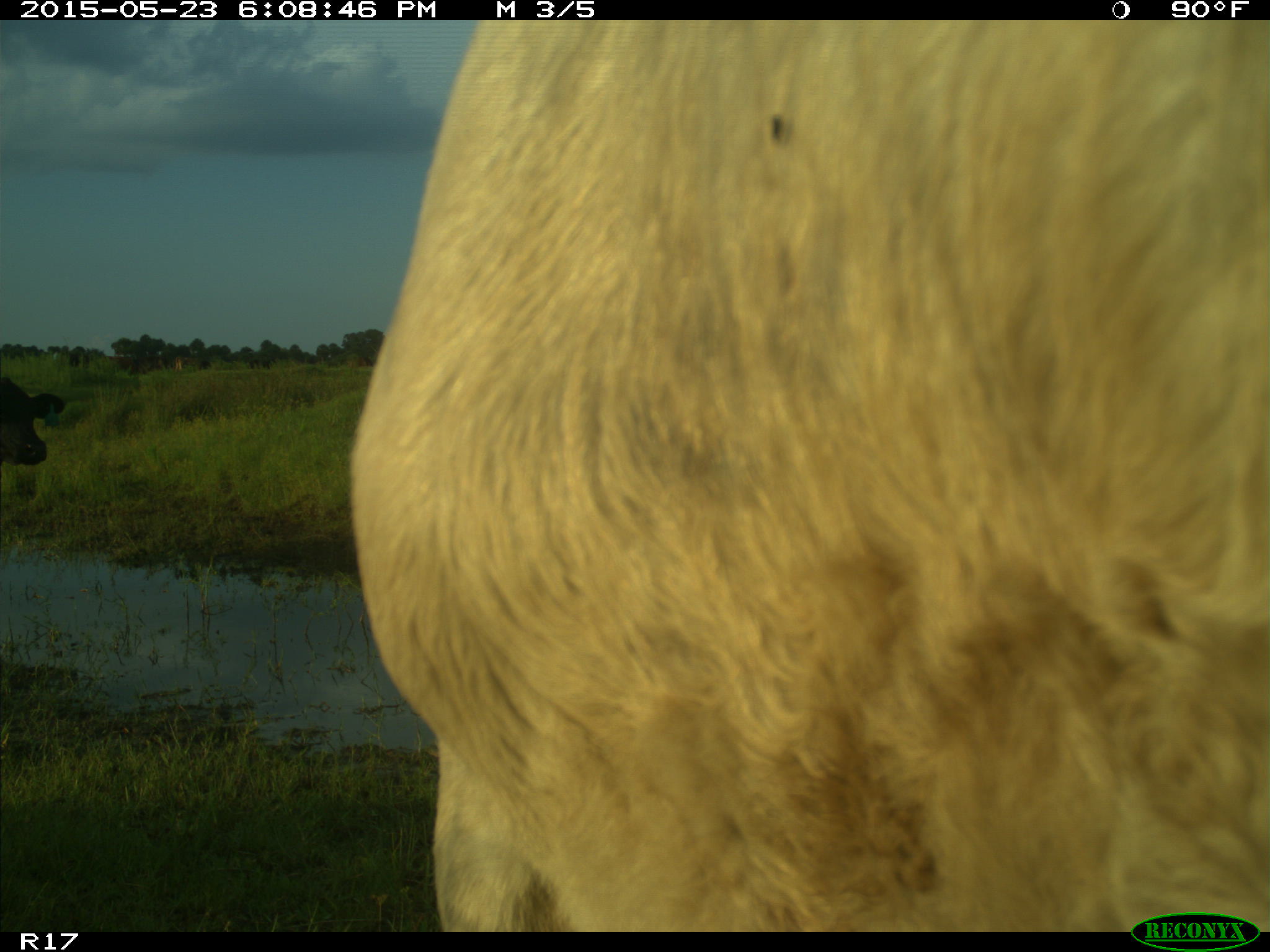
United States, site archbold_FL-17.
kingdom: Animalia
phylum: Chordata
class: Mammalia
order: Artiodactyla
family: Bovidae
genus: Bos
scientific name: Bos taurus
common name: domestic cow